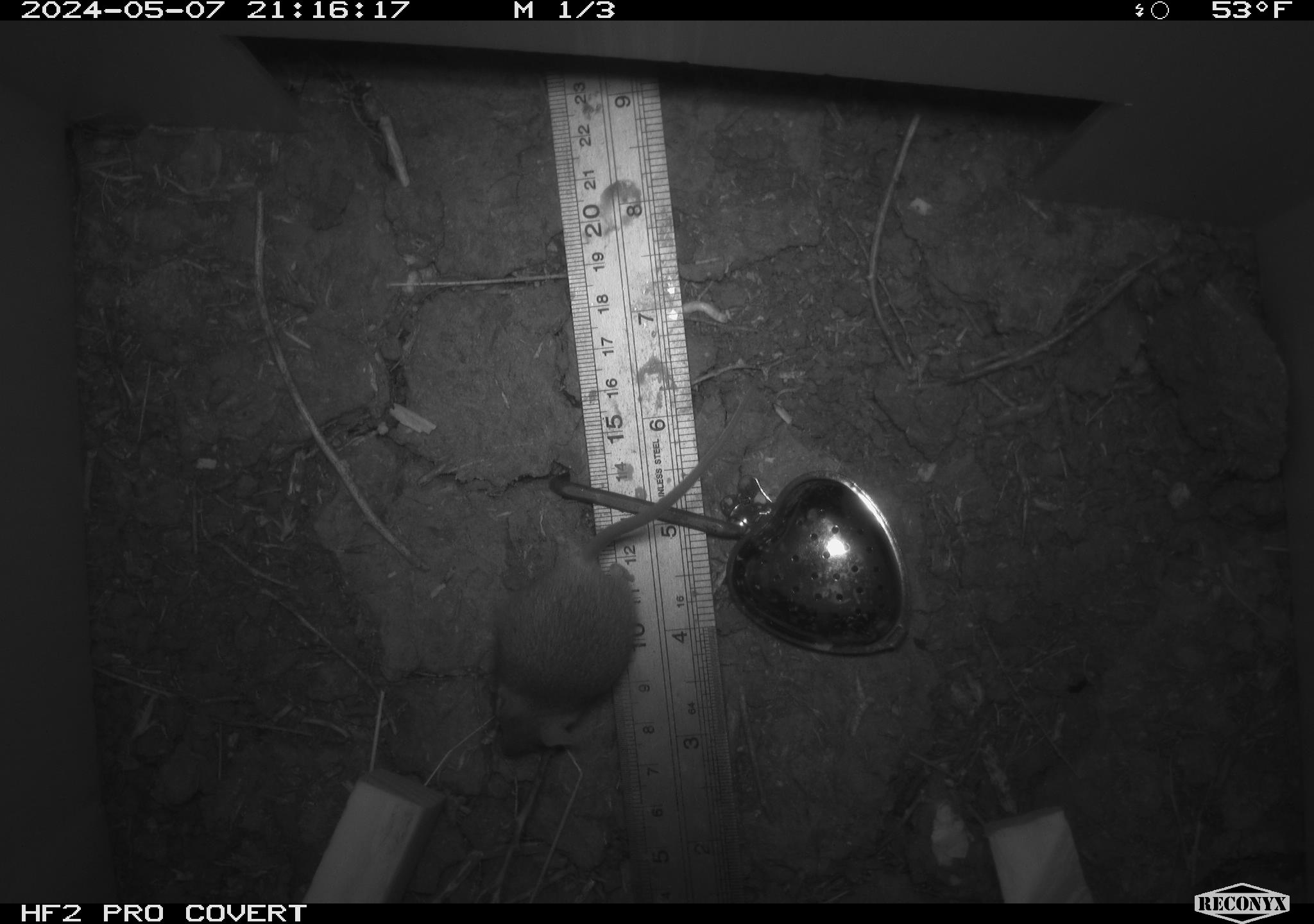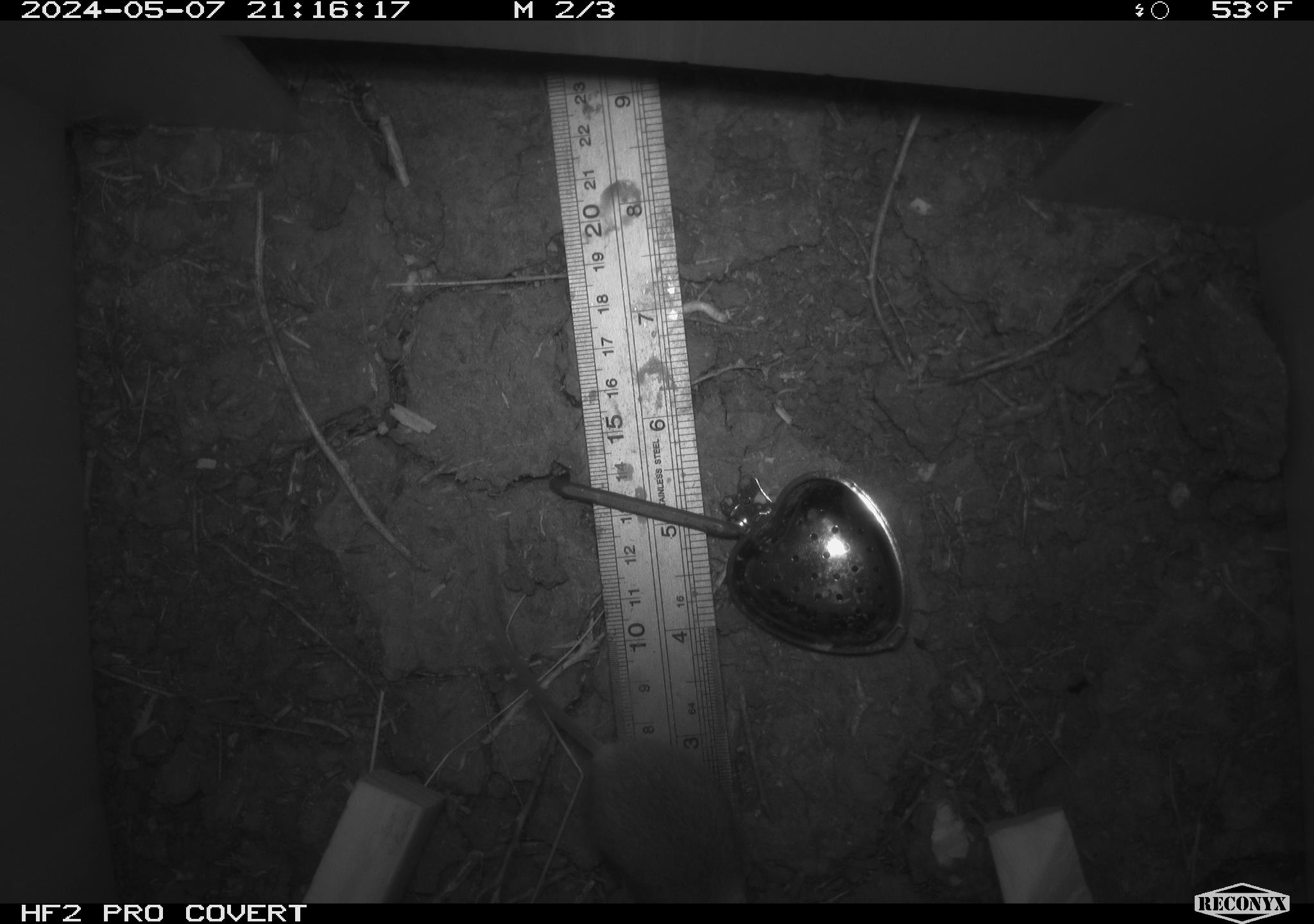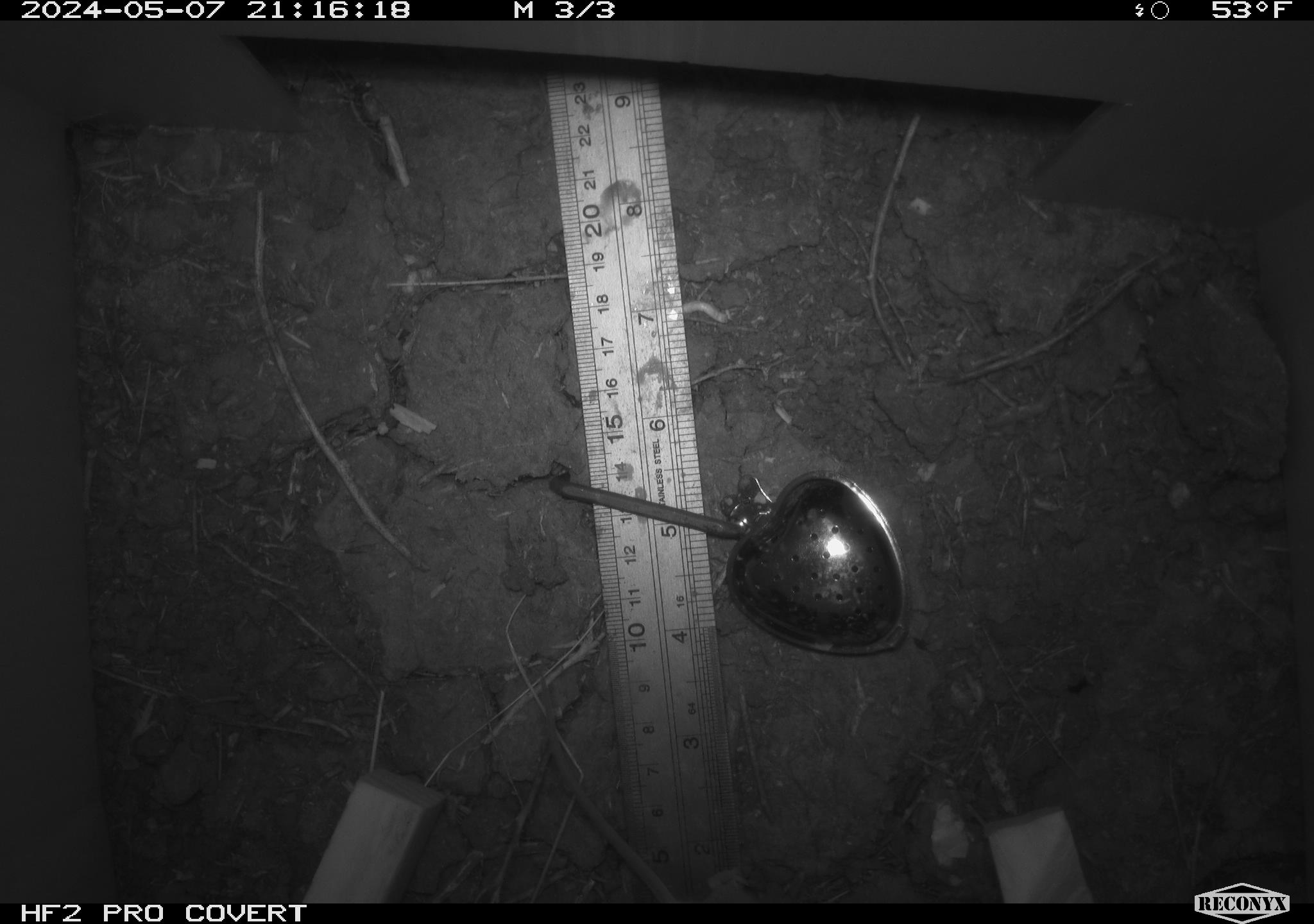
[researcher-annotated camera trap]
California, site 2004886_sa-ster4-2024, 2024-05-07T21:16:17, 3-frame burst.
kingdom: Animalia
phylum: Chordata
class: Mammalia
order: Rodentia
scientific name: Rodentia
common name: mouse species